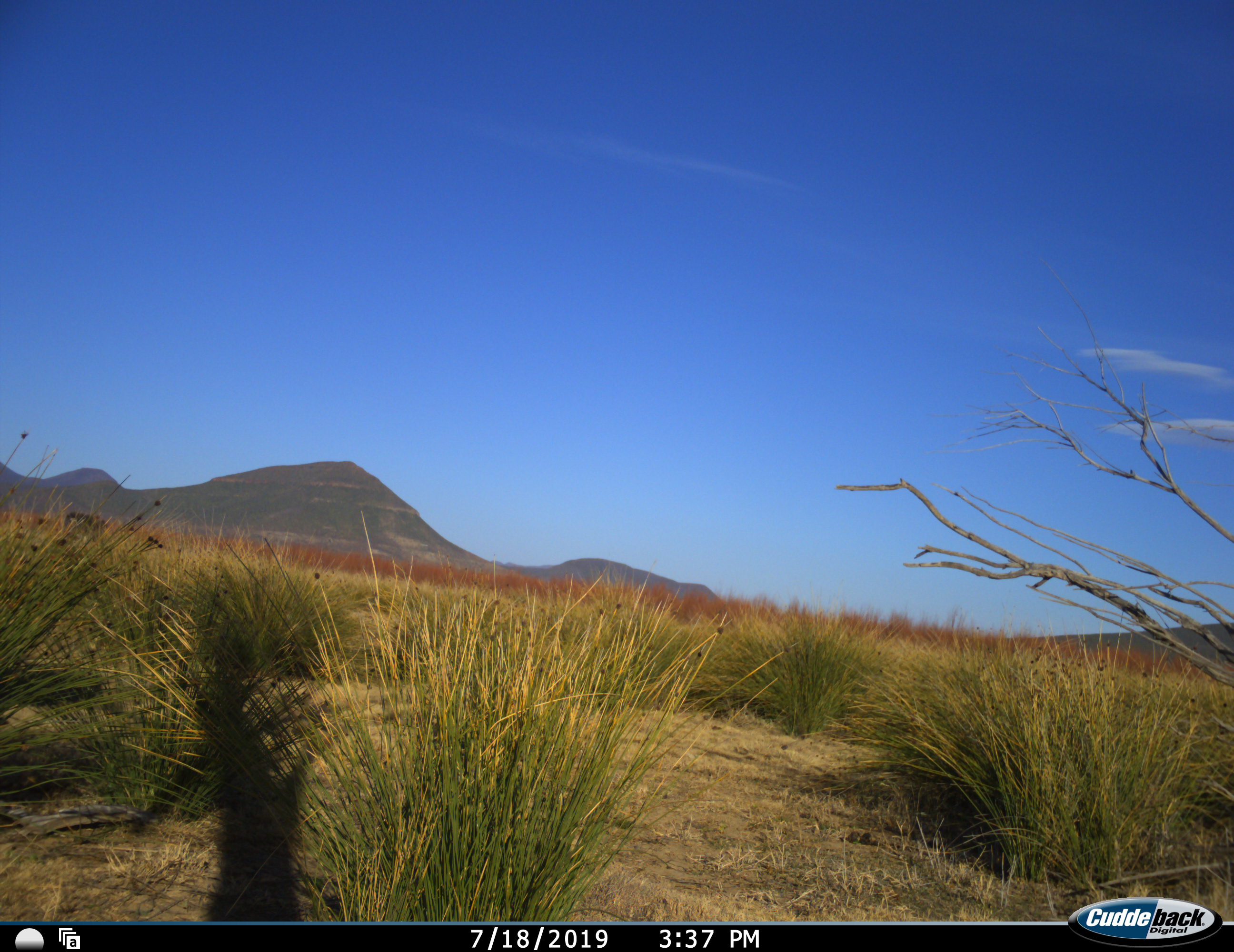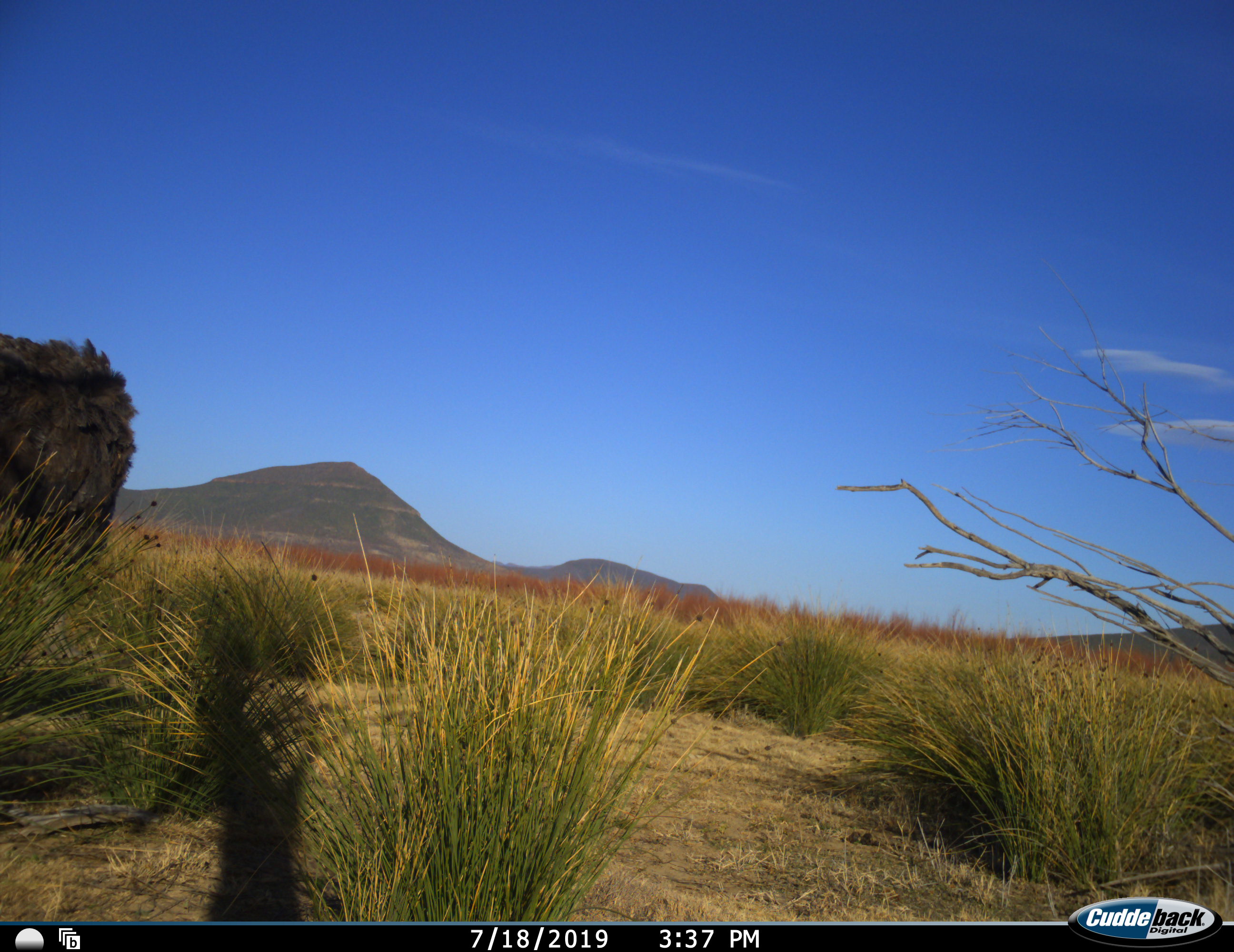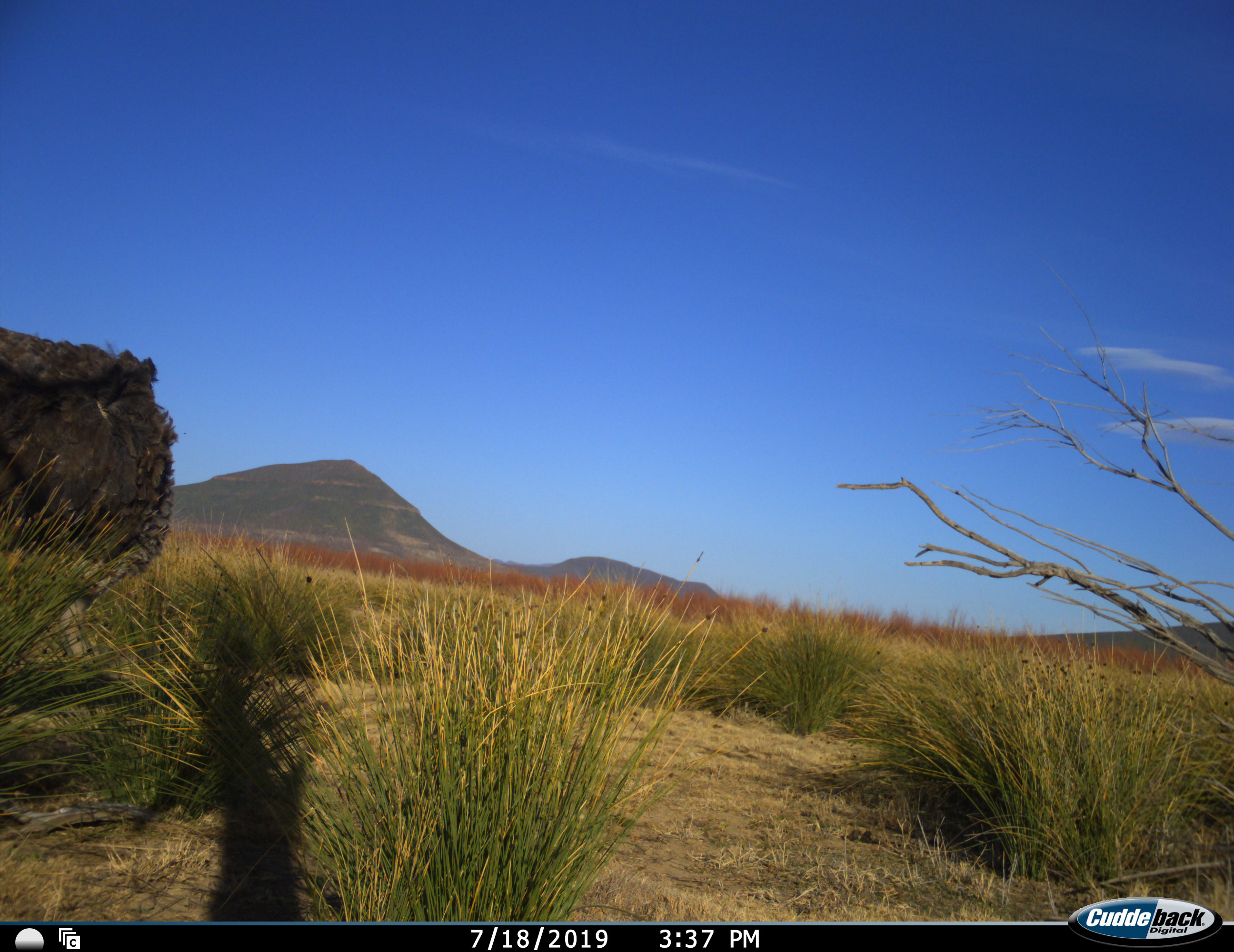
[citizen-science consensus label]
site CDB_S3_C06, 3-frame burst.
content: unidentified animal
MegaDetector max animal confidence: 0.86